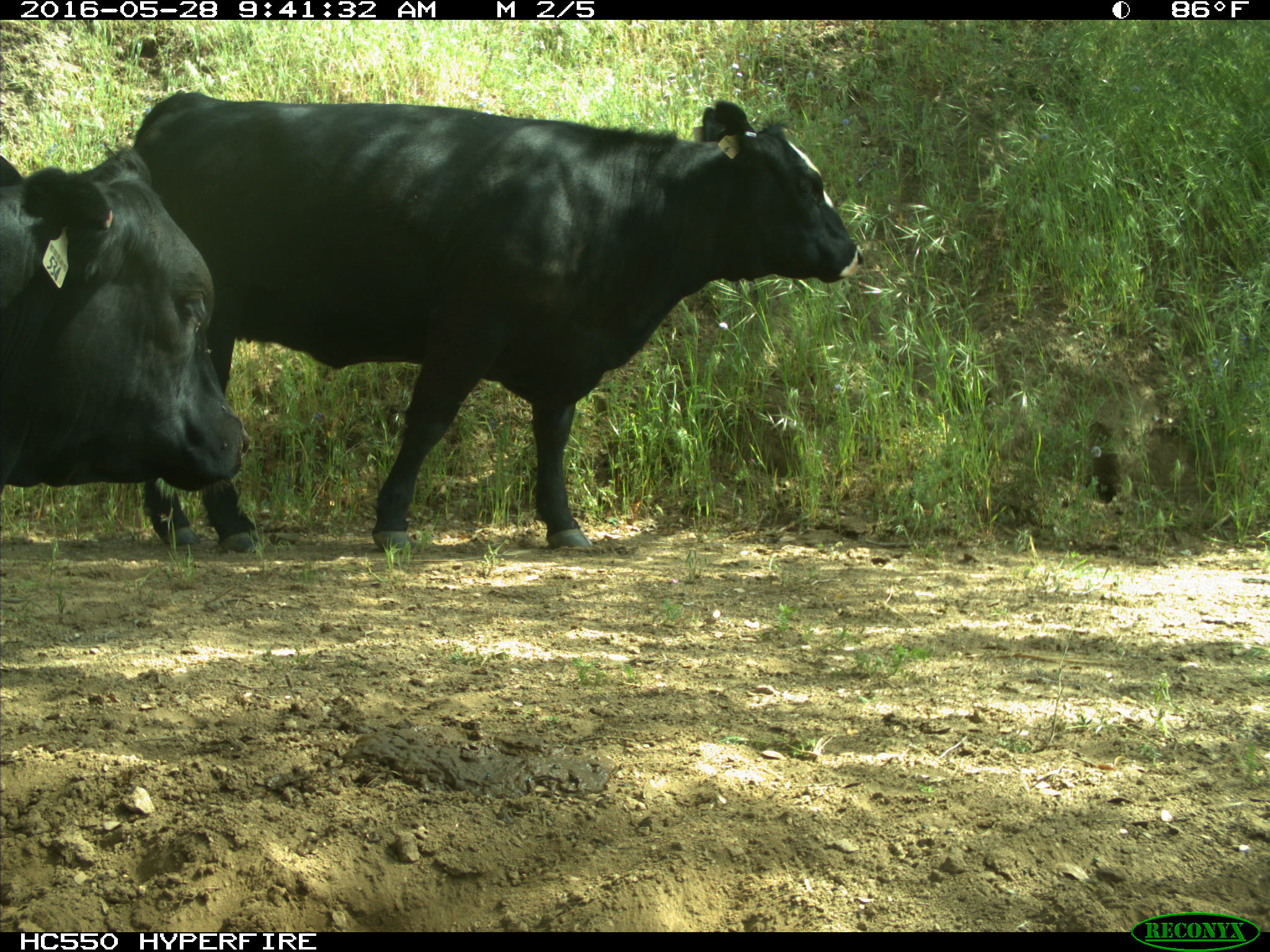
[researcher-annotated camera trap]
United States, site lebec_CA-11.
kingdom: Animalia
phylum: Chordata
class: Mammalia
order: Artiodactyla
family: Bovidae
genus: Bos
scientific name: Bos taurus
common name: domestic cow